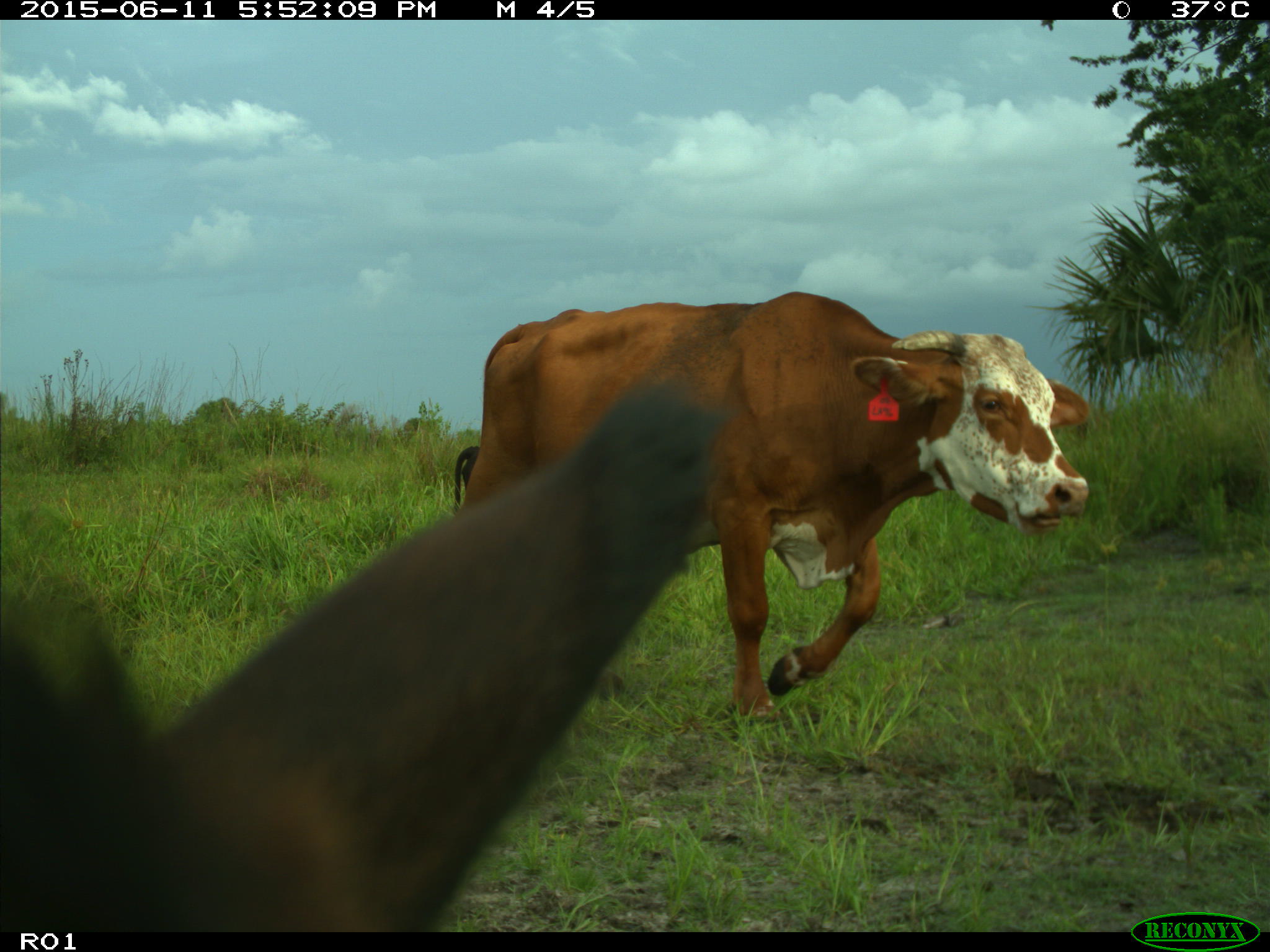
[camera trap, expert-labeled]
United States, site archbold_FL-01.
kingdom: Animalia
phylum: Chordata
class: Mammalia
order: Artiodactyla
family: Bovidae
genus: Bos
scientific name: Bos taurus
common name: domestic cow